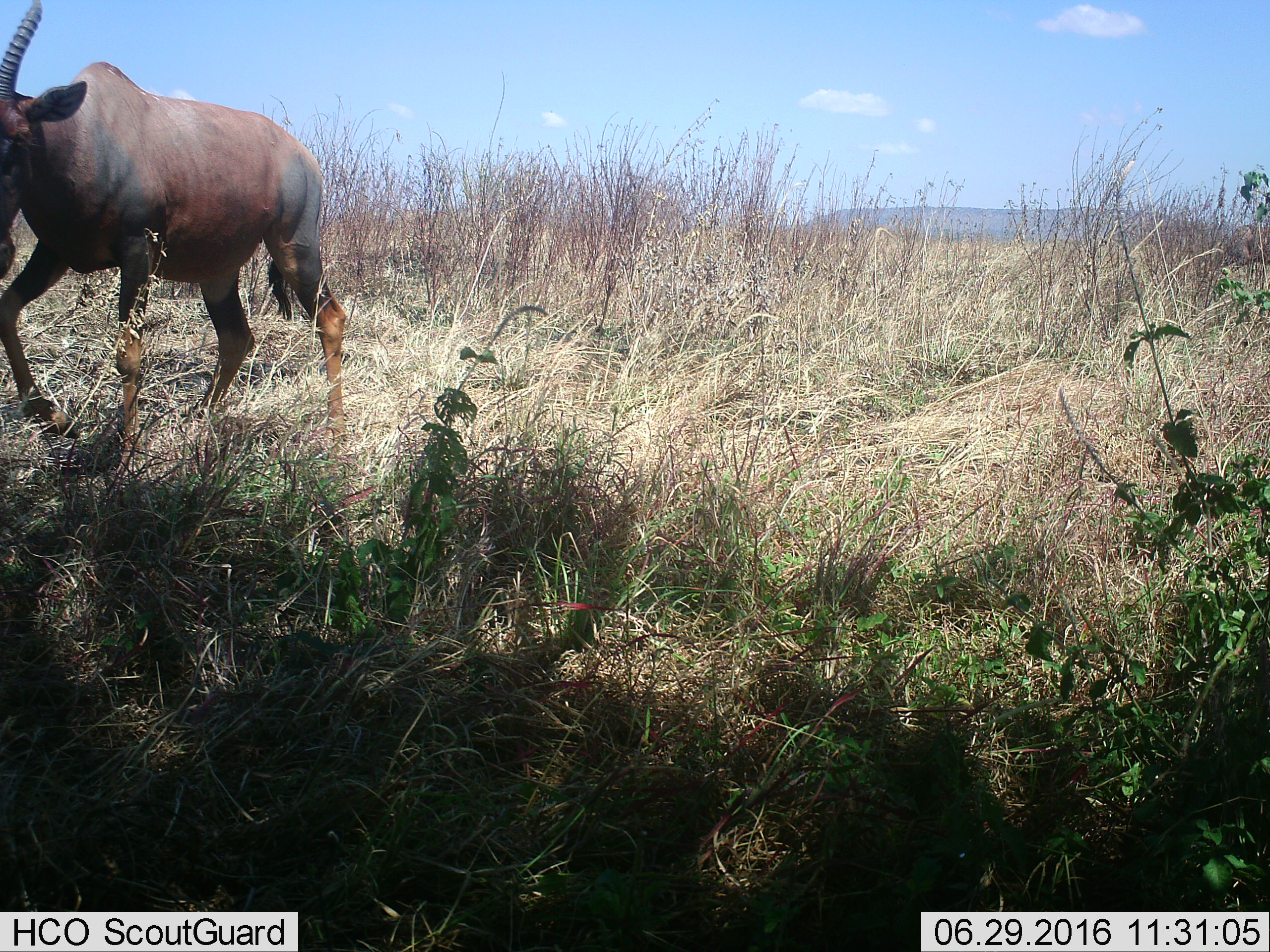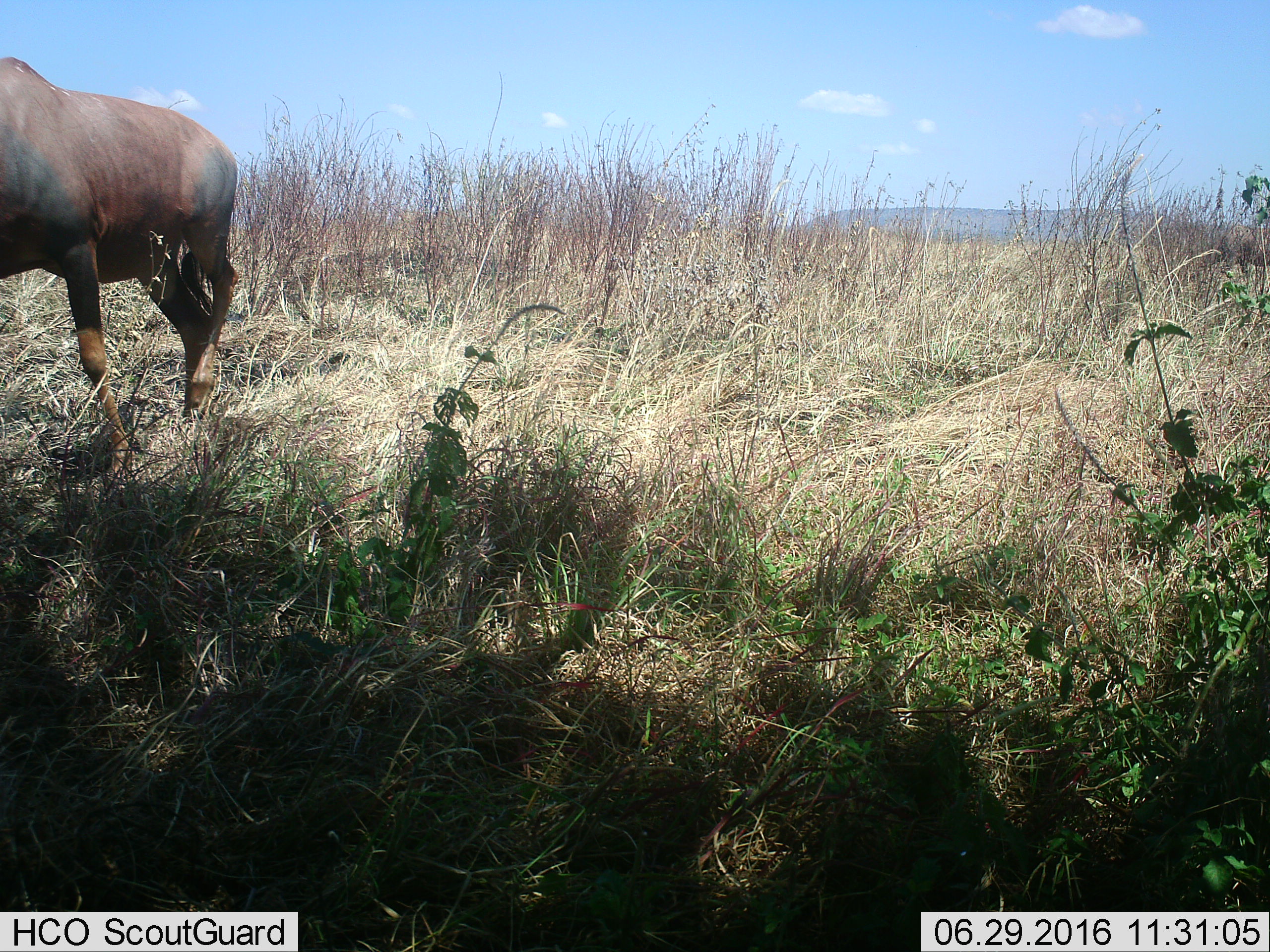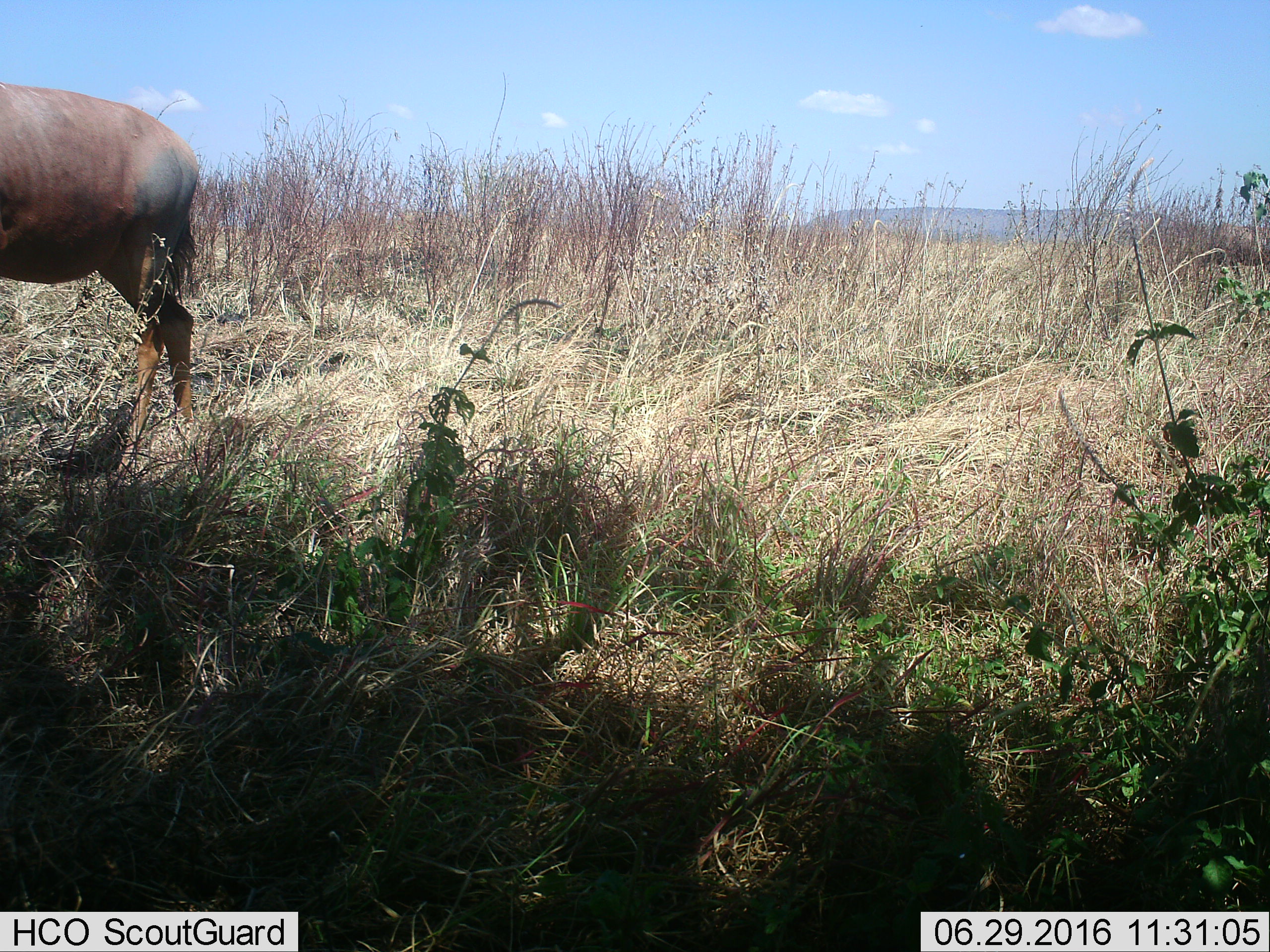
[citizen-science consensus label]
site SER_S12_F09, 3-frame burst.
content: unidentified animal